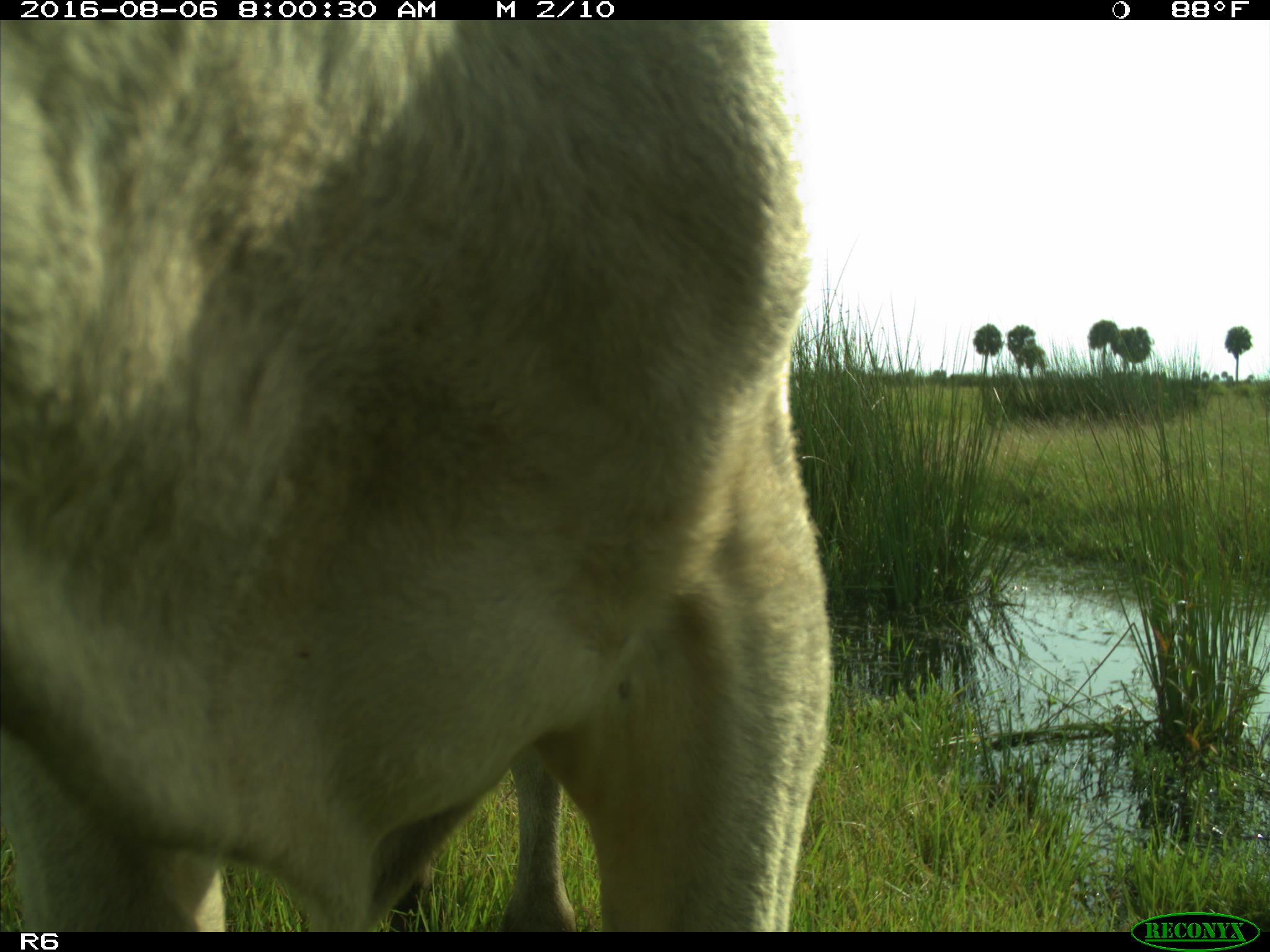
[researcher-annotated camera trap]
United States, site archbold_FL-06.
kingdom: Animalia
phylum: Chordata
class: Mammalia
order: Artiodactyla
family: Bovidae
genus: Bos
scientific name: Bos taurus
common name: domestic cow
Bos taurus (domestic cow).